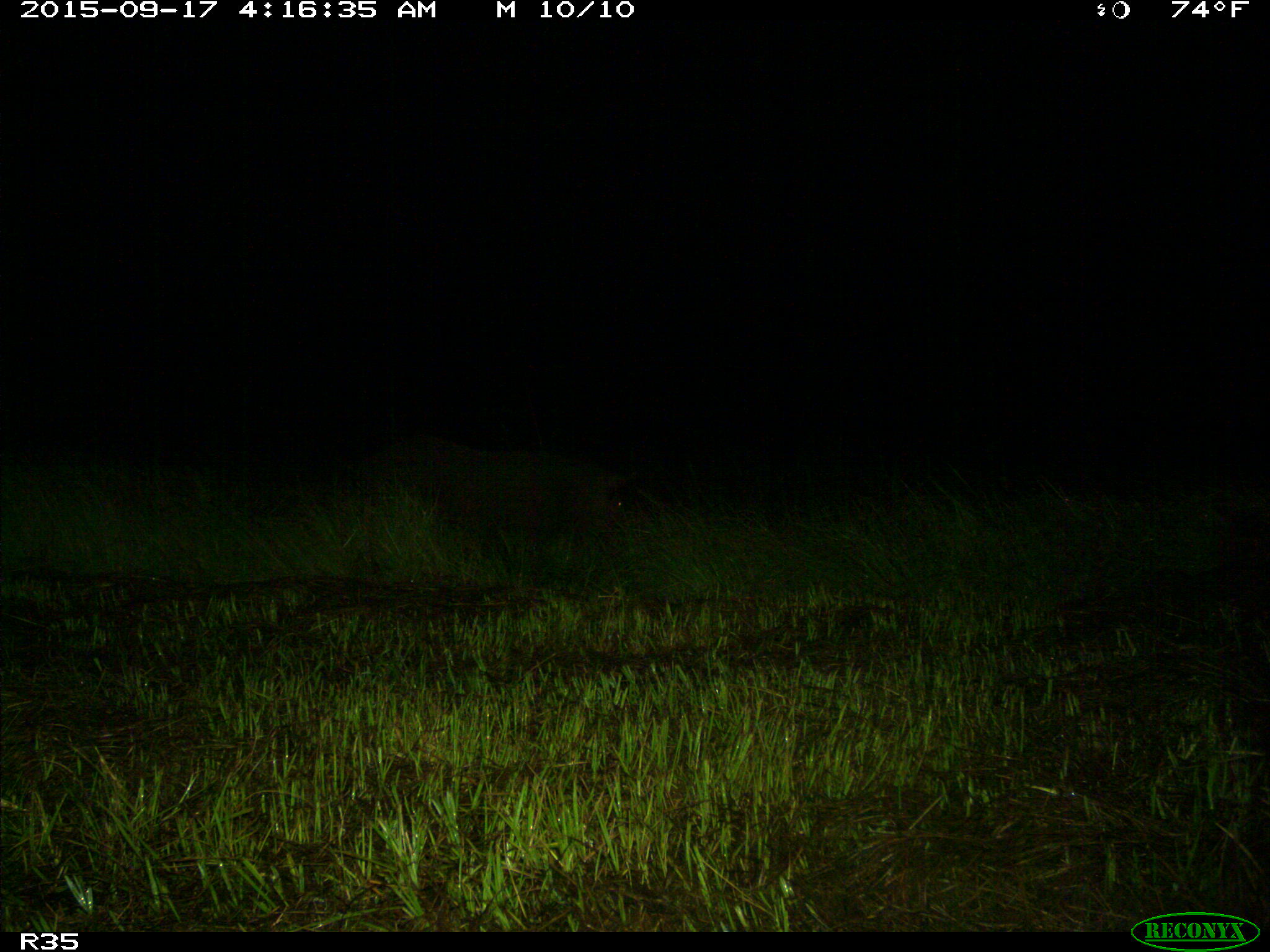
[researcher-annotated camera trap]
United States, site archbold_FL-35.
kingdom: Animalia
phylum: Chordata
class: Mammalia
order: Artiodactyla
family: Suidae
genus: Sus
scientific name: Sus scrofa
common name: wild boar